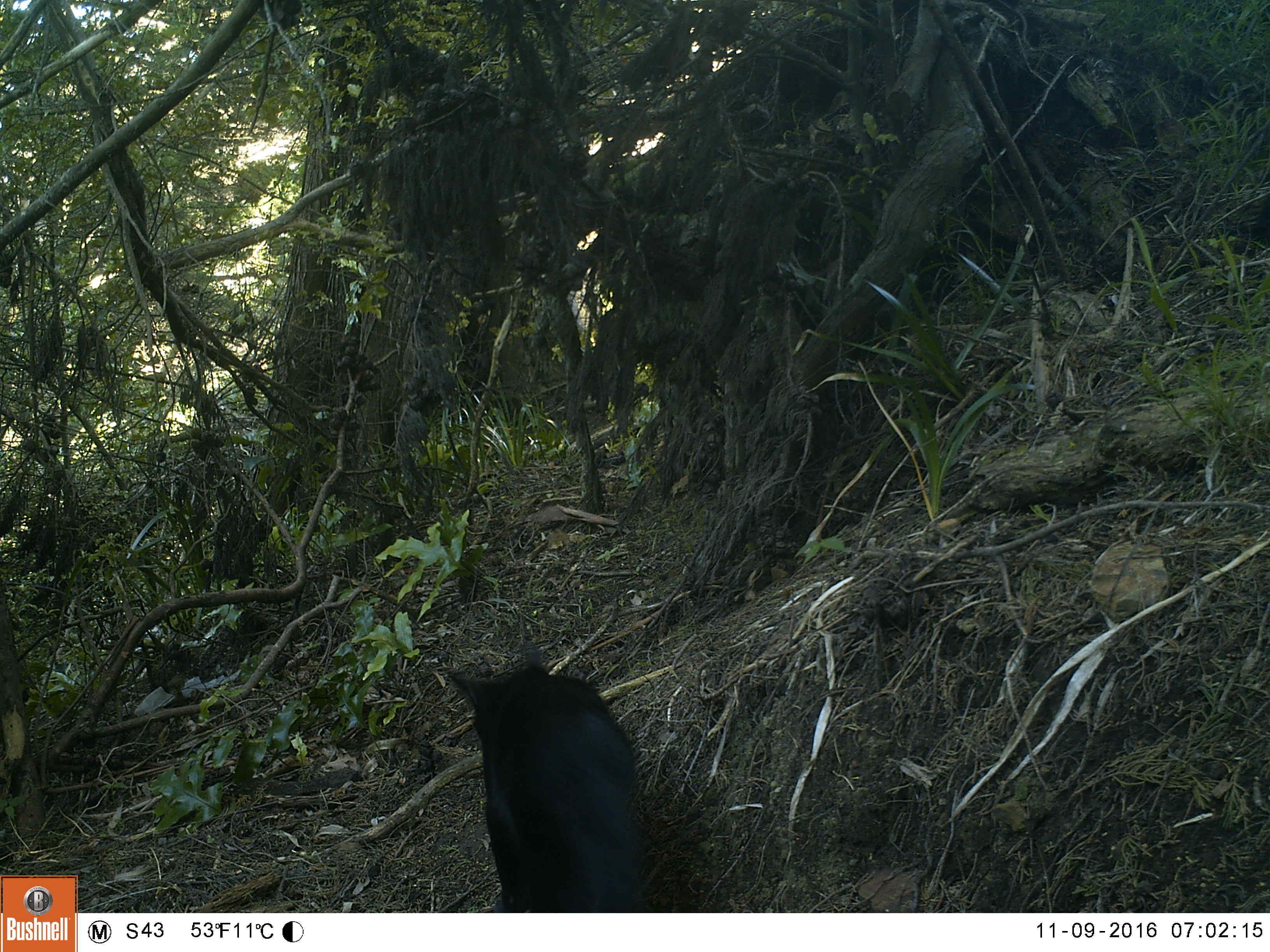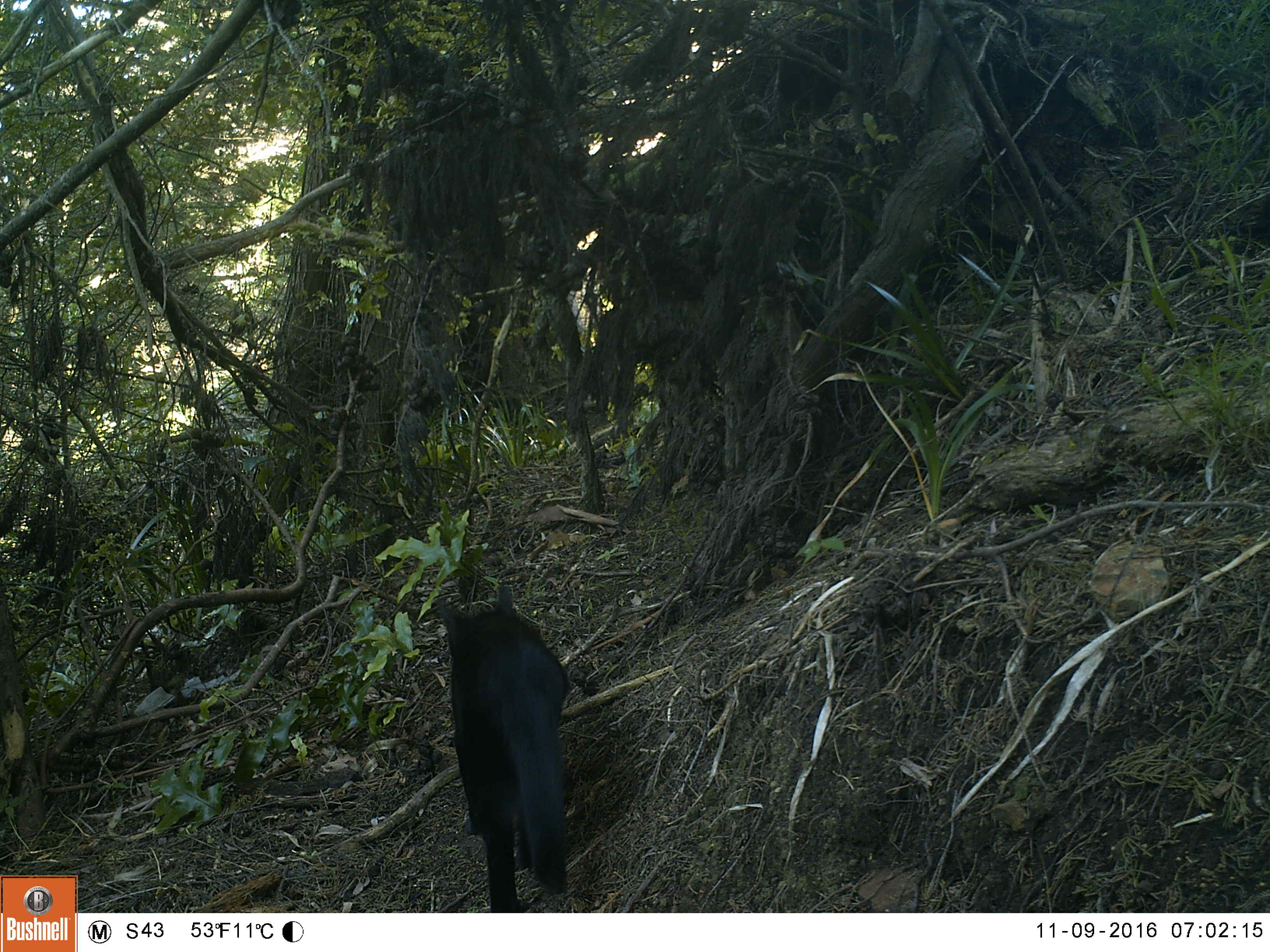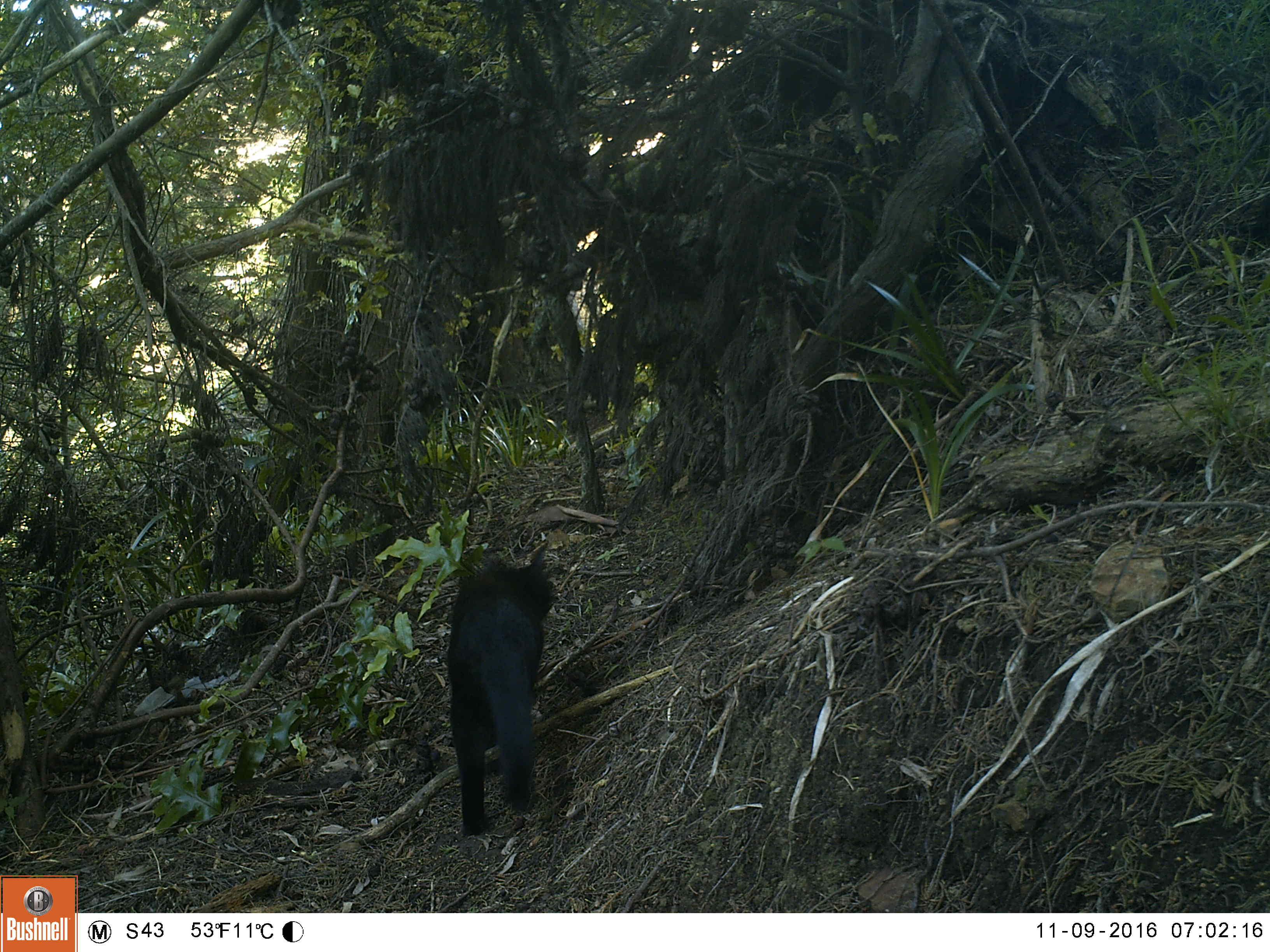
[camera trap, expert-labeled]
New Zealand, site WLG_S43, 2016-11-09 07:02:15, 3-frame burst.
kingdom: Animalia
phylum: Chordata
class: Mammalia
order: Carnivora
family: Felidae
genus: Felis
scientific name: Felis catus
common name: domestic cat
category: cat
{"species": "cat (domestic cat) (Felis catus)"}